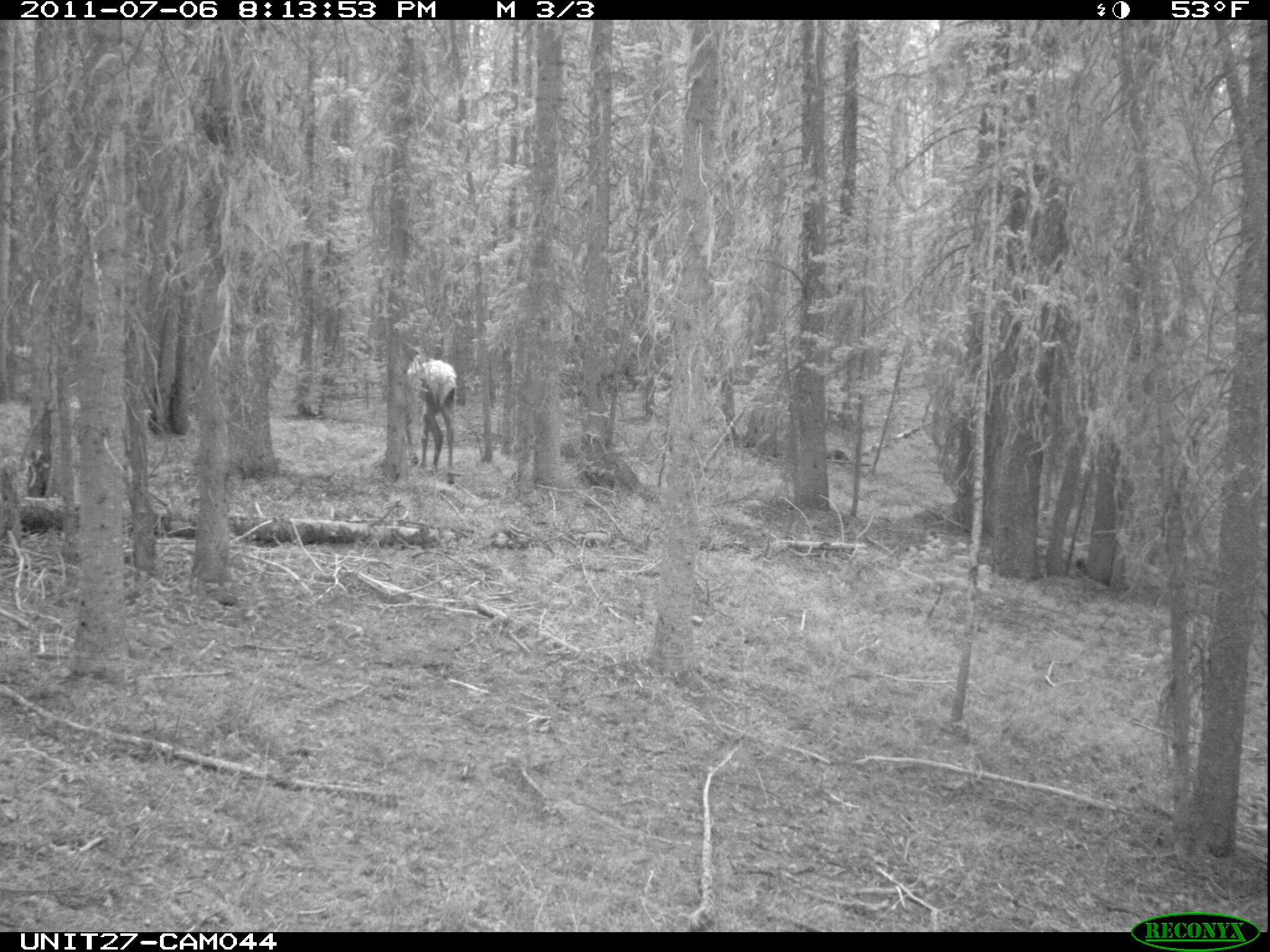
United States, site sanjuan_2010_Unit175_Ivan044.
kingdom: Animalia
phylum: Chordata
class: Mammalia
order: Artiodactyla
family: Cervidae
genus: Cervus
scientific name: Cervus elaphus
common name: red deer